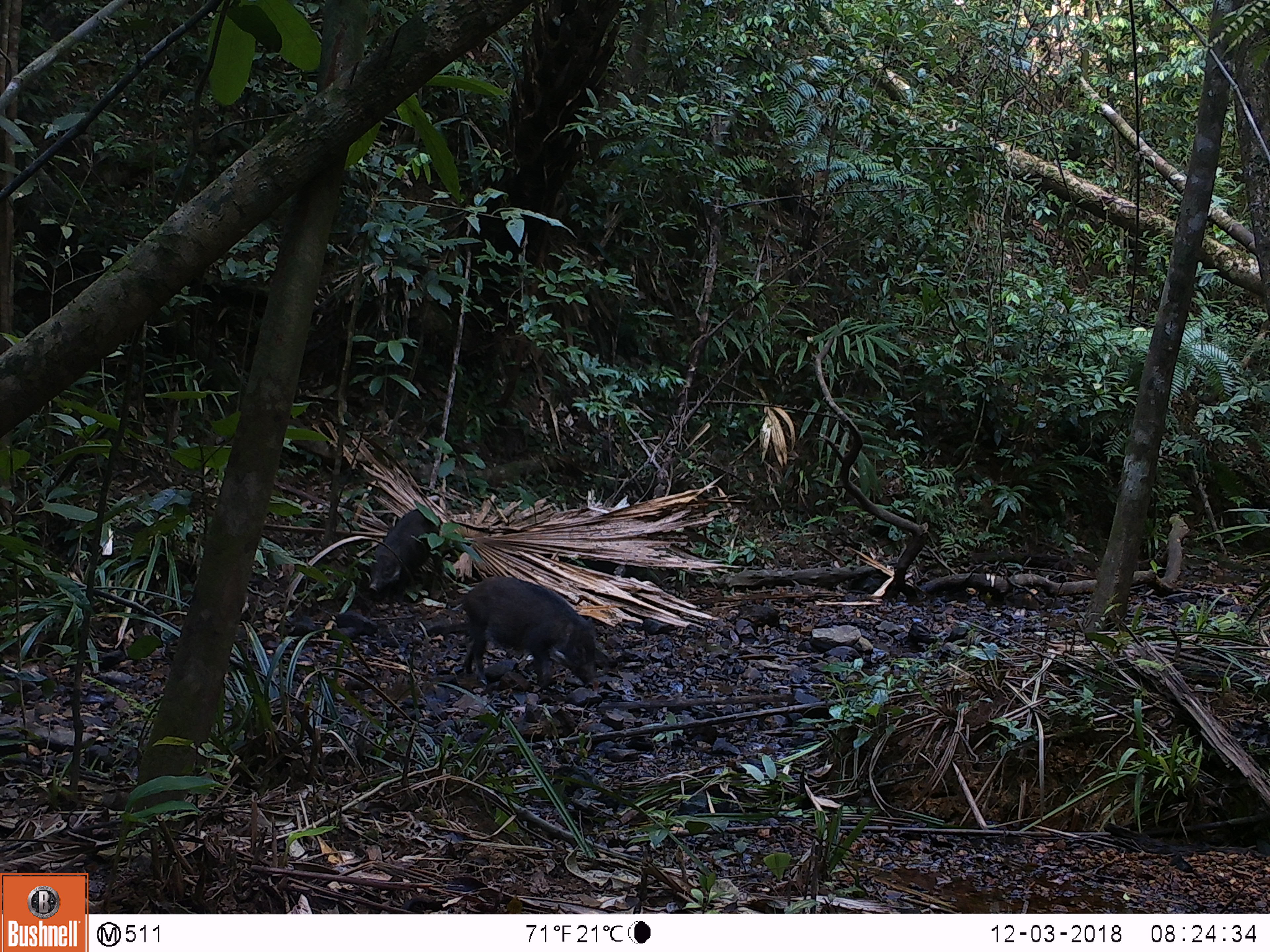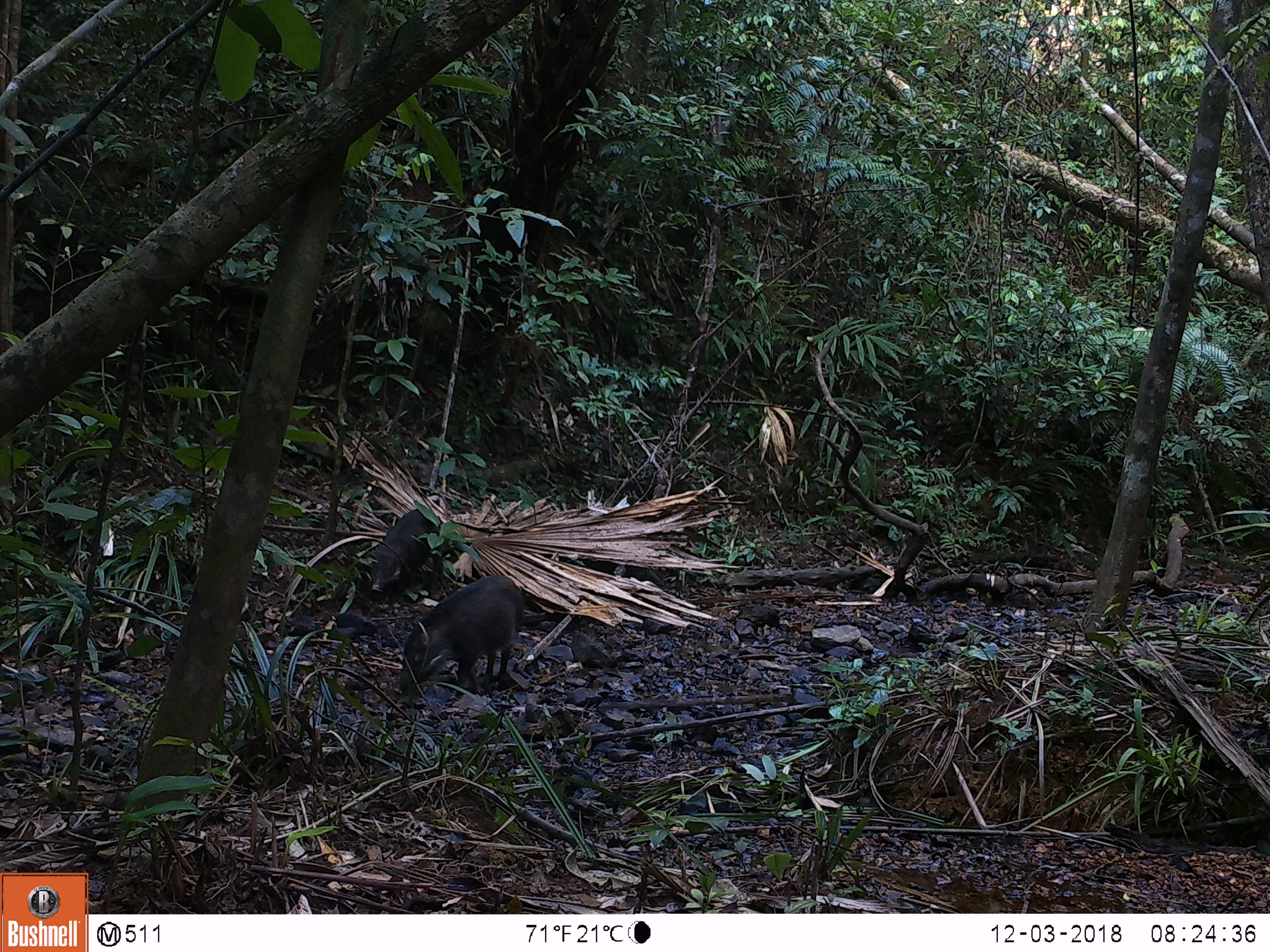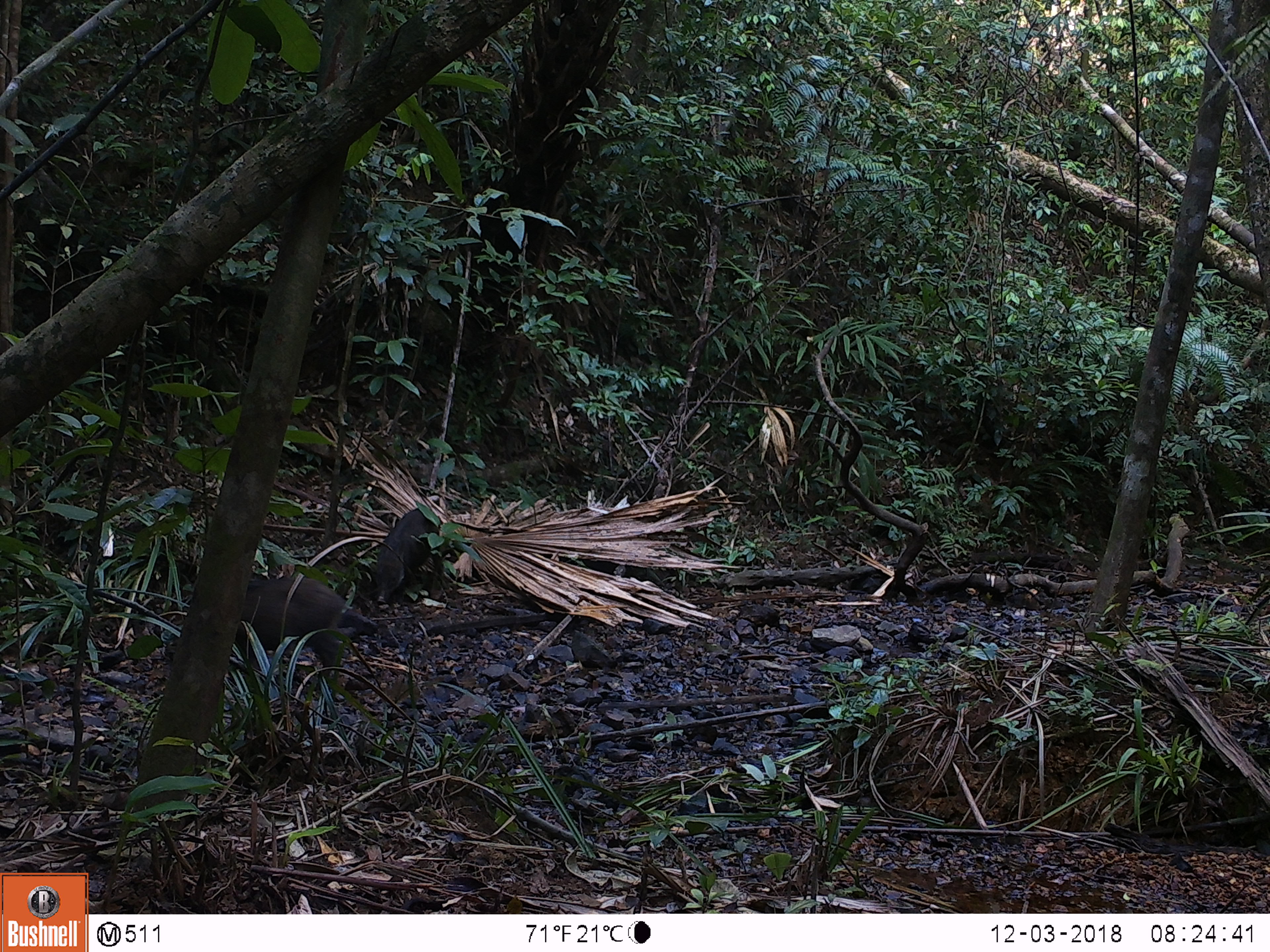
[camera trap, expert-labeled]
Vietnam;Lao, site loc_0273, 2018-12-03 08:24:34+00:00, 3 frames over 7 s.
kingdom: Animalia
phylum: Chordata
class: Mammalia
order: Artiodactyla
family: Suidae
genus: Sus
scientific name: Sus scrofa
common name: eurasian wild pig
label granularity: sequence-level